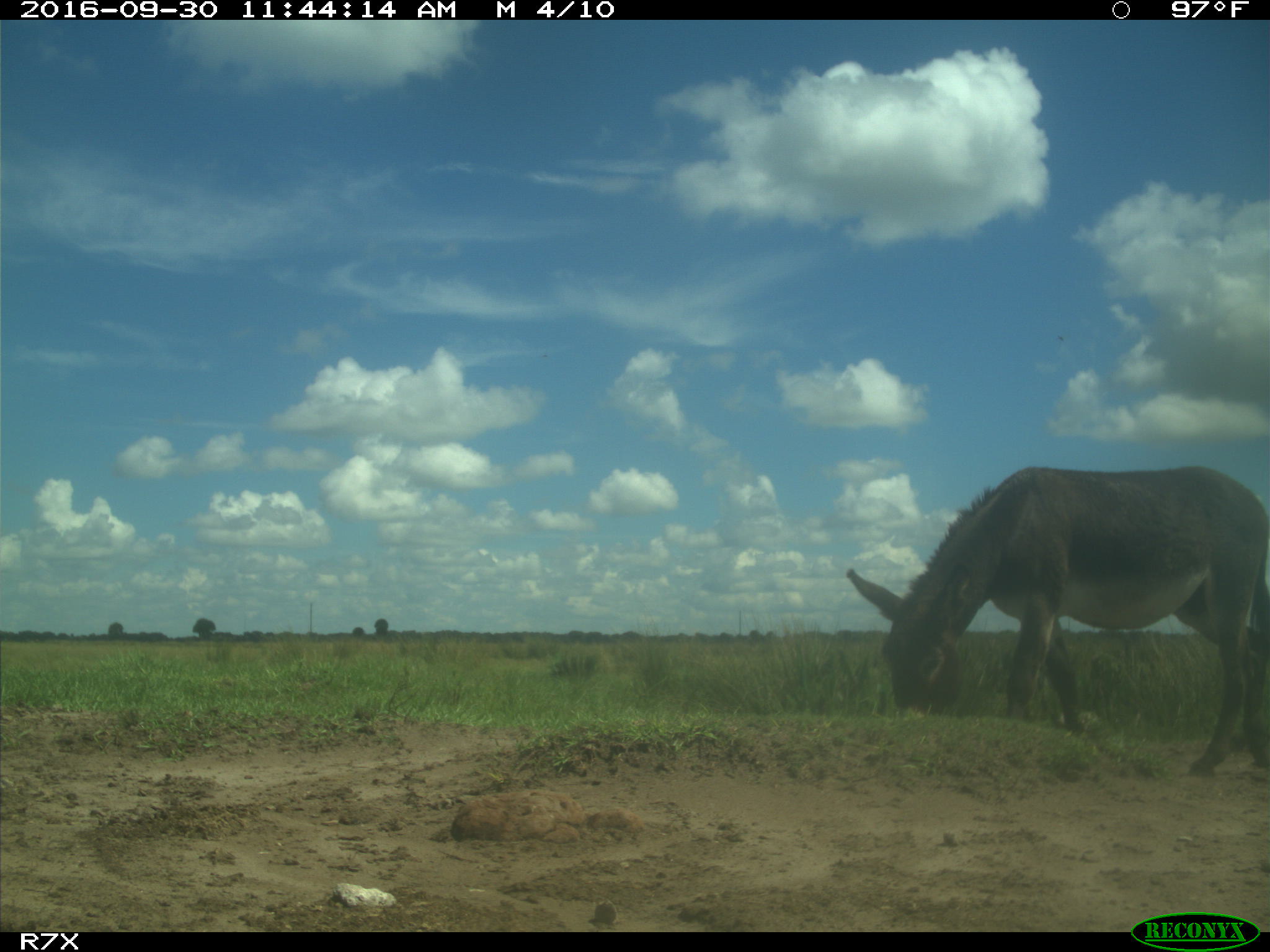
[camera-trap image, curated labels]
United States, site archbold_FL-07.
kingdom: Animalia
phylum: Chordata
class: Mammalia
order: Perissodactyla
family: Equidae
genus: Equus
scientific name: Equus africanus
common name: african wild ass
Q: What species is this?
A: Equus africanus (african wild ass).